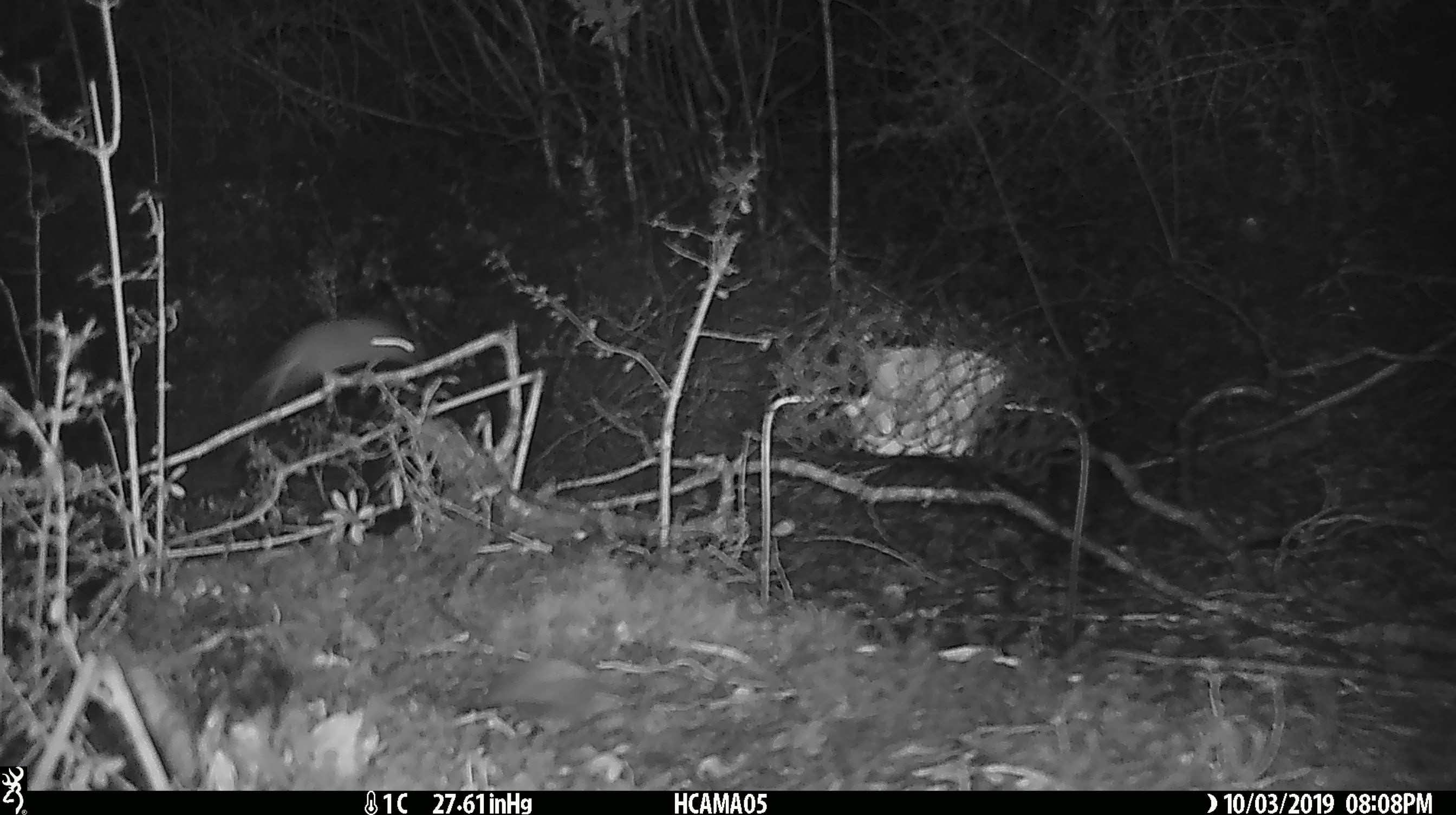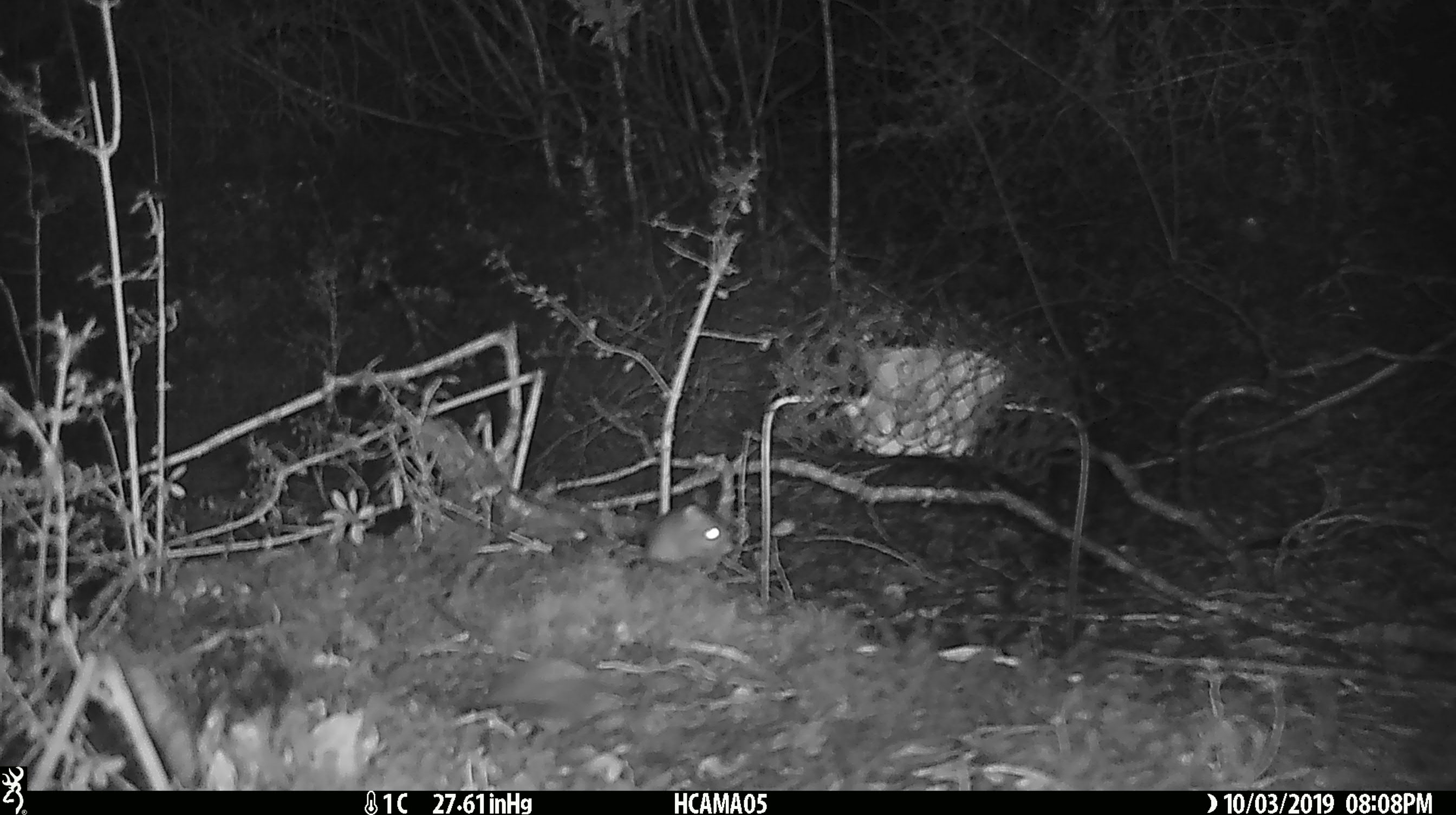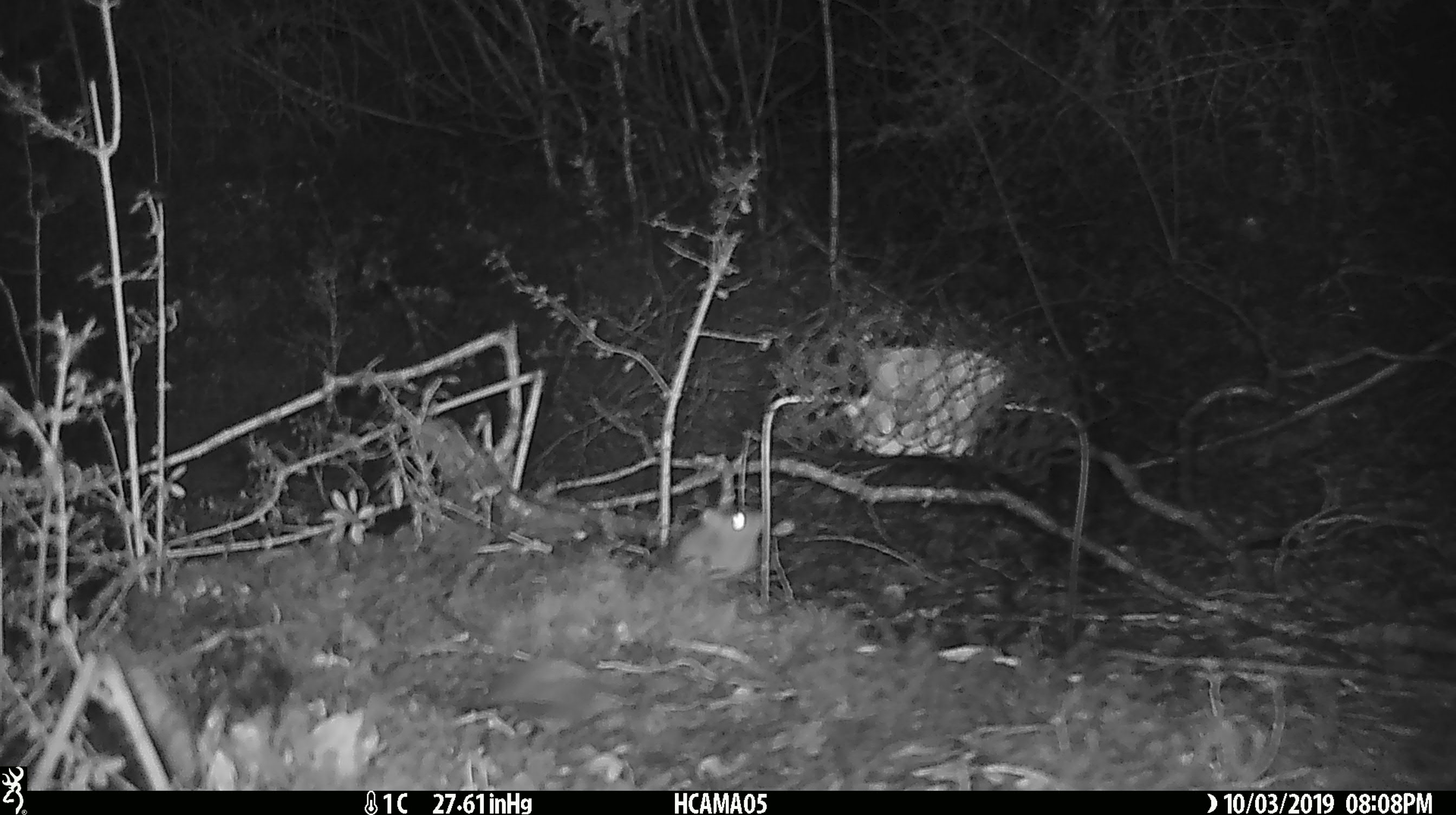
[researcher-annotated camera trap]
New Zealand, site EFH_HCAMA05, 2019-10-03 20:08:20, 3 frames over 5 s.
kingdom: Animalia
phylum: Chordata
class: Mammalia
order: Rodentia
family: Muridae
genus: Mus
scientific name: Mus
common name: mouse